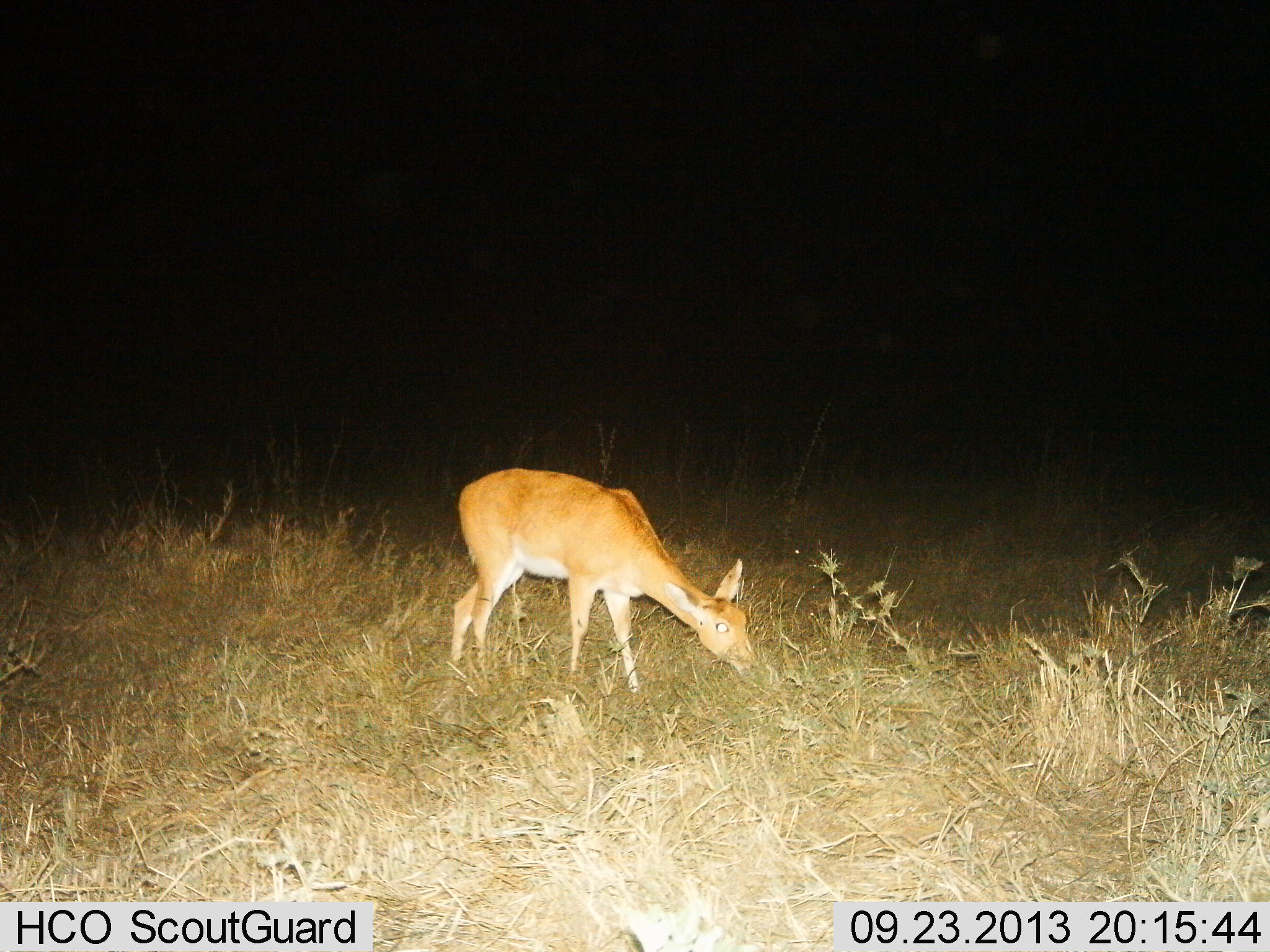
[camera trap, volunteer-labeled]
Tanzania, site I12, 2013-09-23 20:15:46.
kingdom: Animalia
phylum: Chordata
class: Mammalia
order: Artiodactyla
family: Bovidae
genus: Redunca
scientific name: Redunca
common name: reedbuck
Reedbuck (Redunca), count 1. Behavior (volunteer vote fractions): standing 7%, resting 0%, moving 0%, interacting 0%. Young present (vote fraction): 0%. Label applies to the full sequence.